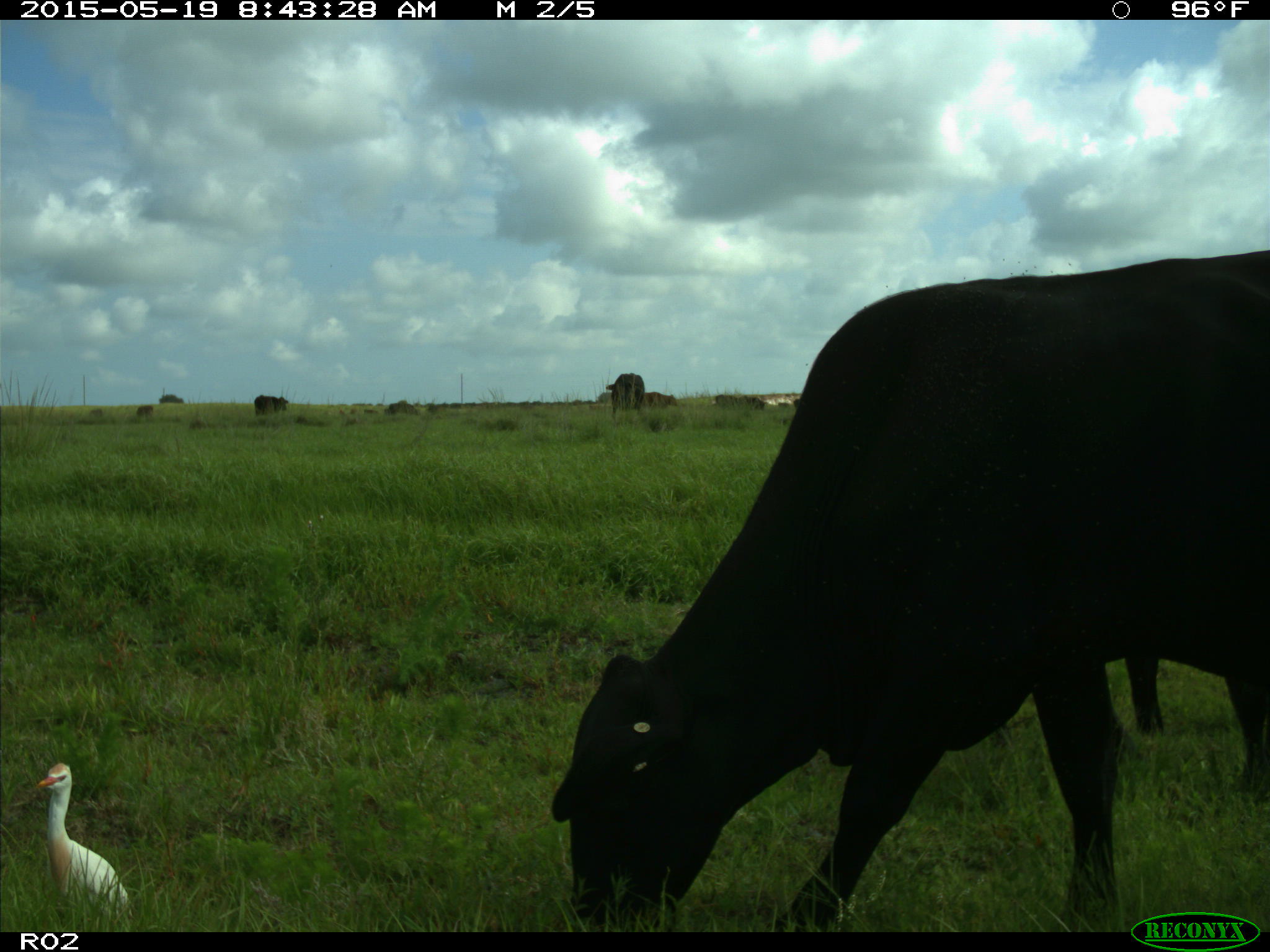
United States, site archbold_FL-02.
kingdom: Animalia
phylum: Chordata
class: Mammalia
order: Artiodactyla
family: Bovidae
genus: Bos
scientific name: Bos taurus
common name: domestic cow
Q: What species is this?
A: Bos taurus (domestic cow).